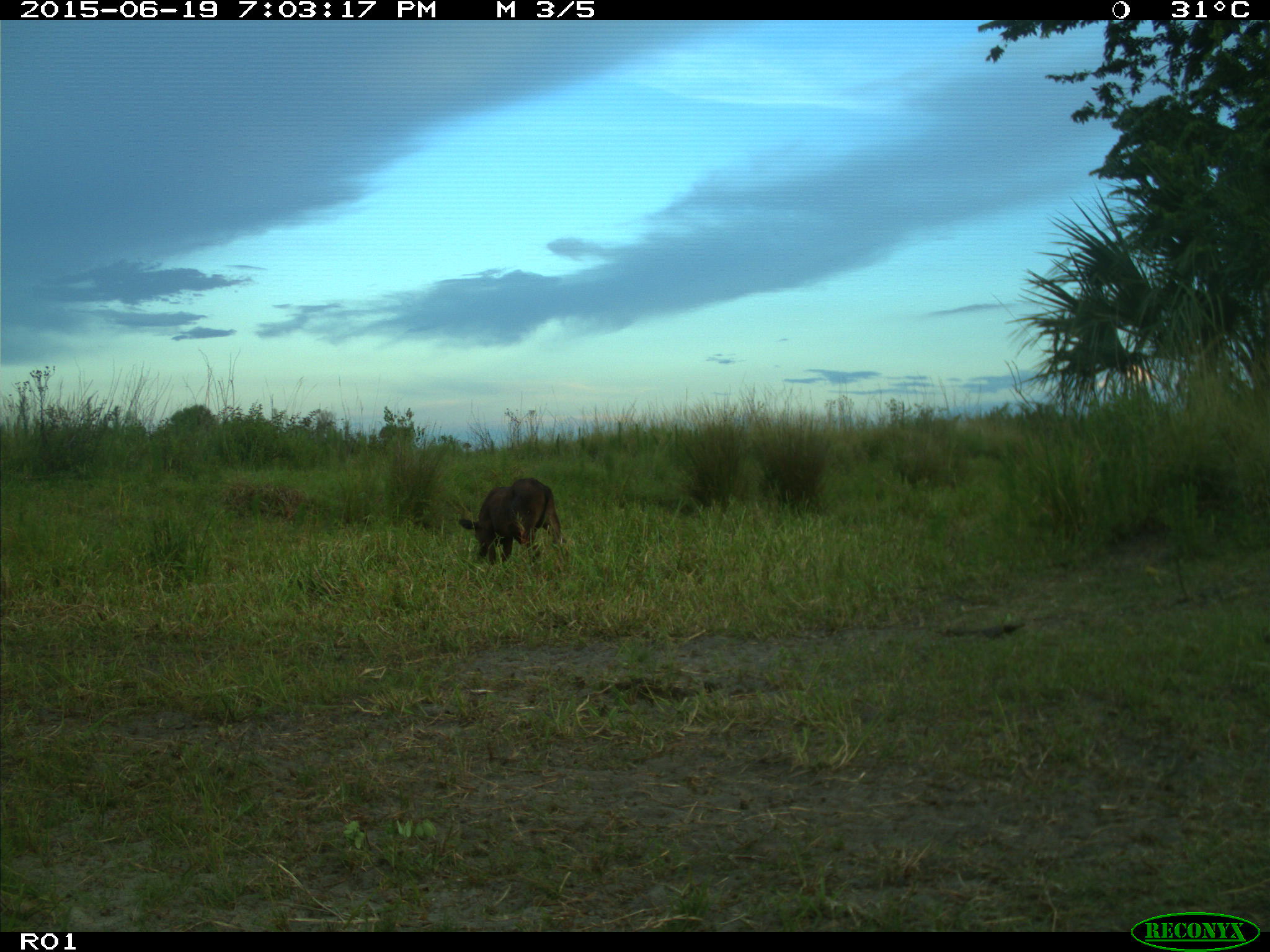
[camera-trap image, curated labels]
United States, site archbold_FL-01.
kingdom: Animalia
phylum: Chordata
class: Mammalia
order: Artiodactyla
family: Bovidae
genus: Bos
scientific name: Bos taurus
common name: domestic cow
Bos taurus (domestic cow).